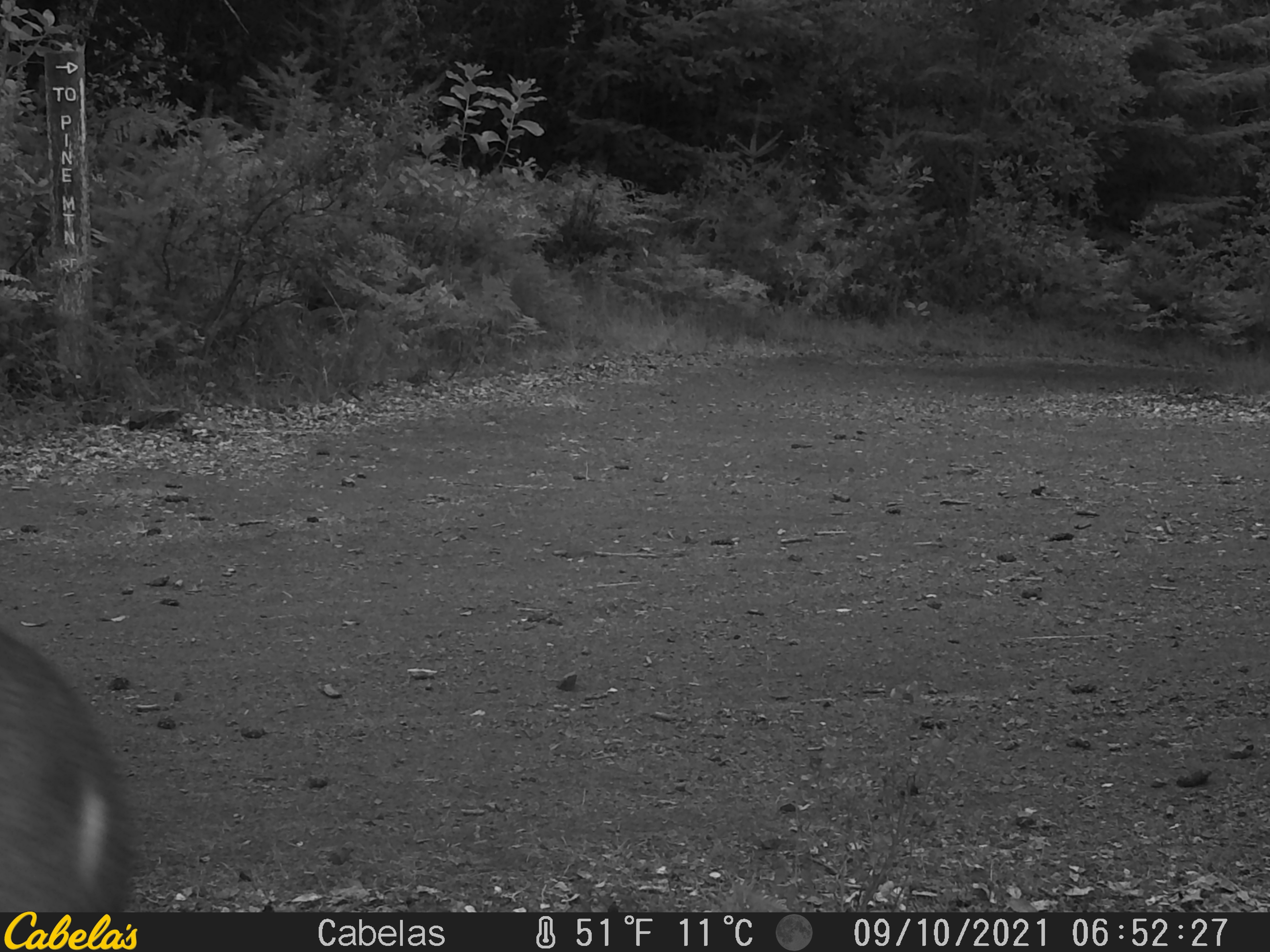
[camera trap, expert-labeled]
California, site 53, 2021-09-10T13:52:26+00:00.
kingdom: Animalia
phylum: Chordata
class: Mammalia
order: Artiodactyla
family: Cervidae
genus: Odocoileus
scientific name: Odocoileus hemionus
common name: mule deer